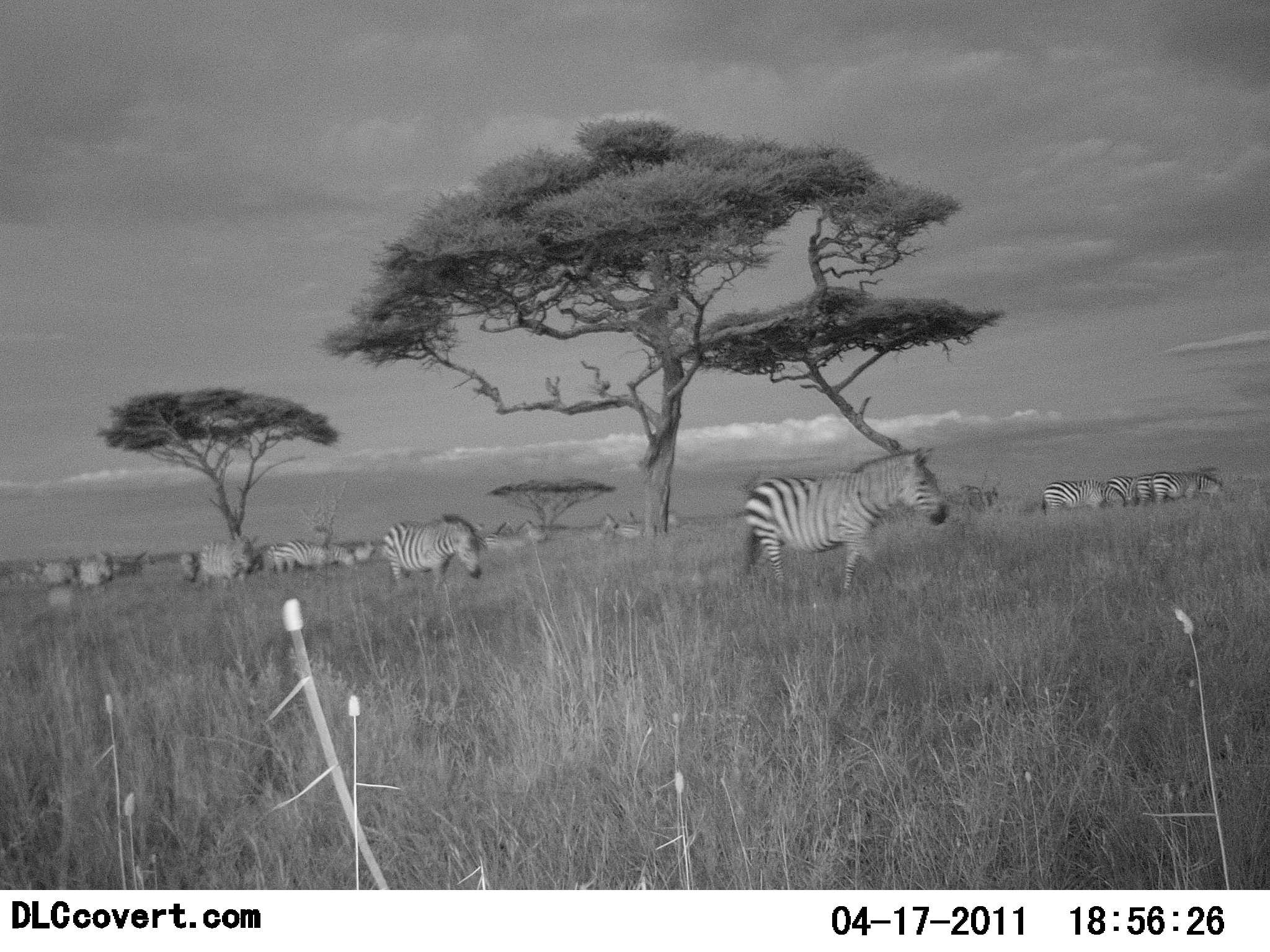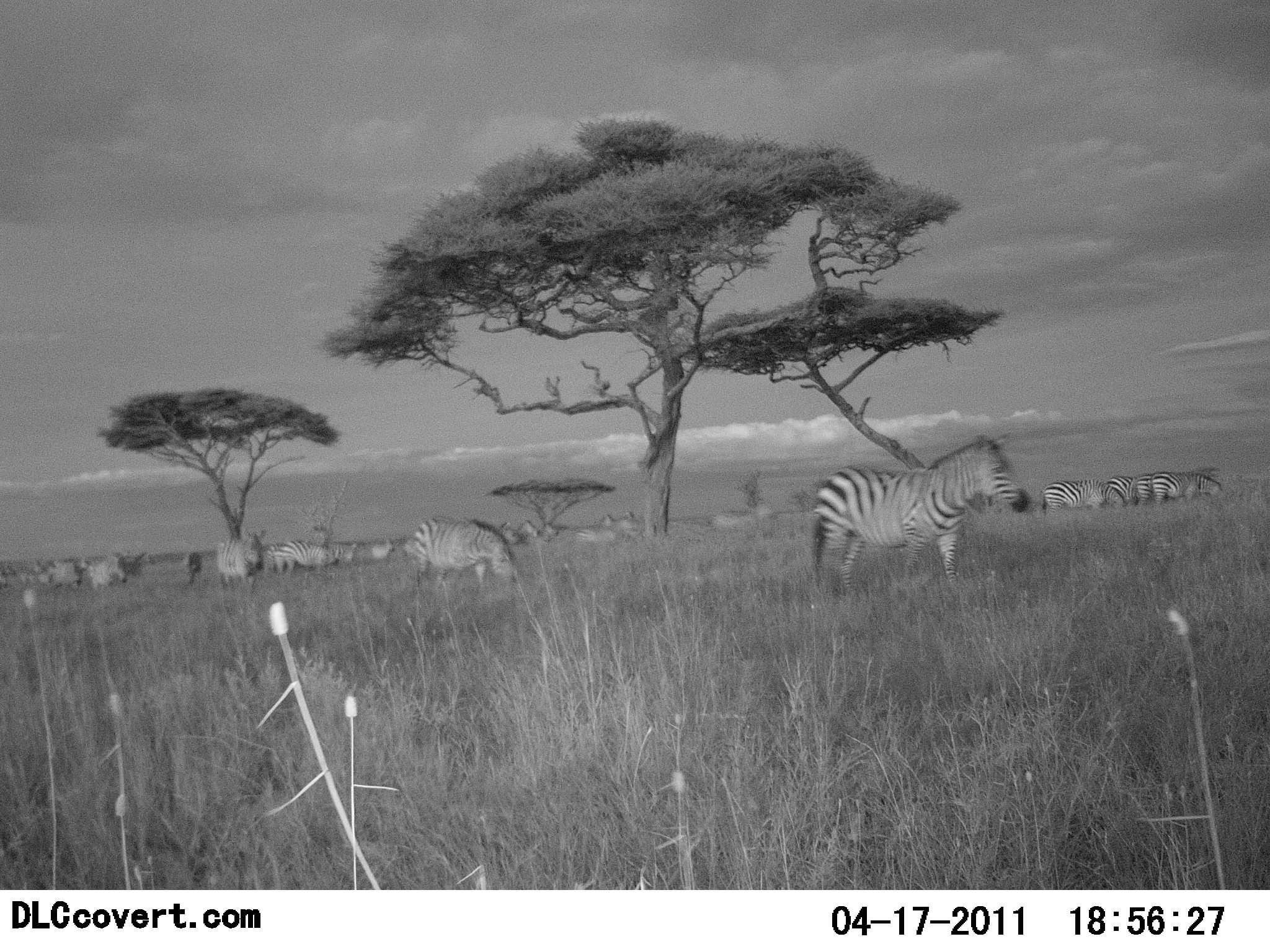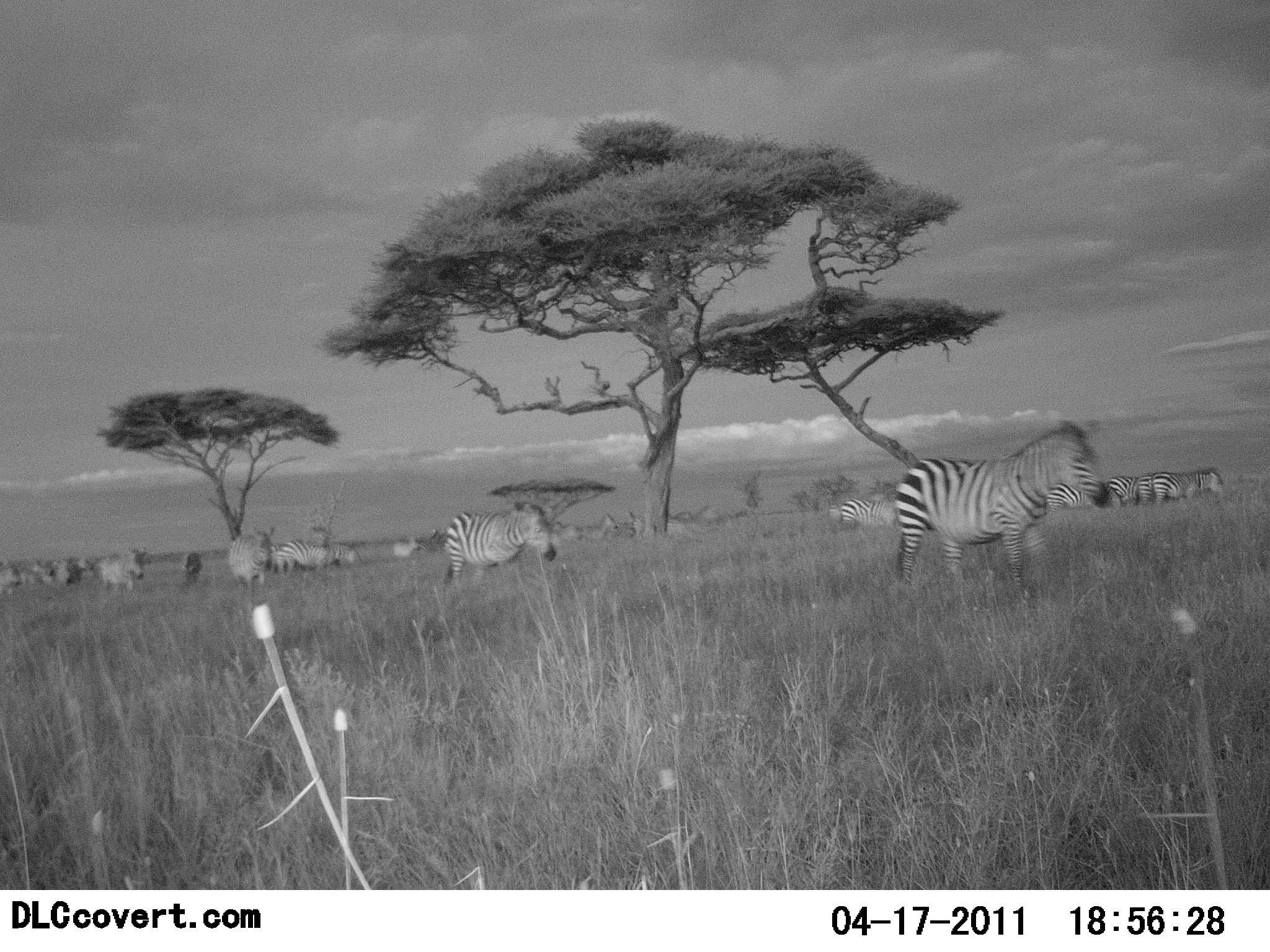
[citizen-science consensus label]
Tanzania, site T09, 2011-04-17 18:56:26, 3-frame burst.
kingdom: Animalia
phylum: Chordata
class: Mammalia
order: Perissodactyla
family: Equidae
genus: Equus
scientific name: Equus quagga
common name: plains zebra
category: zebra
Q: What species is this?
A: Zebra (plains zebra) (Equus quagga).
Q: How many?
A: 11-50.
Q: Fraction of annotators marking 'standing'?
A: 45%.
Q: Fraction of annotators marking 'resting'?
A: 9%.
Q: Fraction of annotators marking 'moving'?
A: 64%.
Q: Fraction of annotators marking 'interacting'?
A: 9%.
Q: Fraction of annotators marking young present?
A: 0%.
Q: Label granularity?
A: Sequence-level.